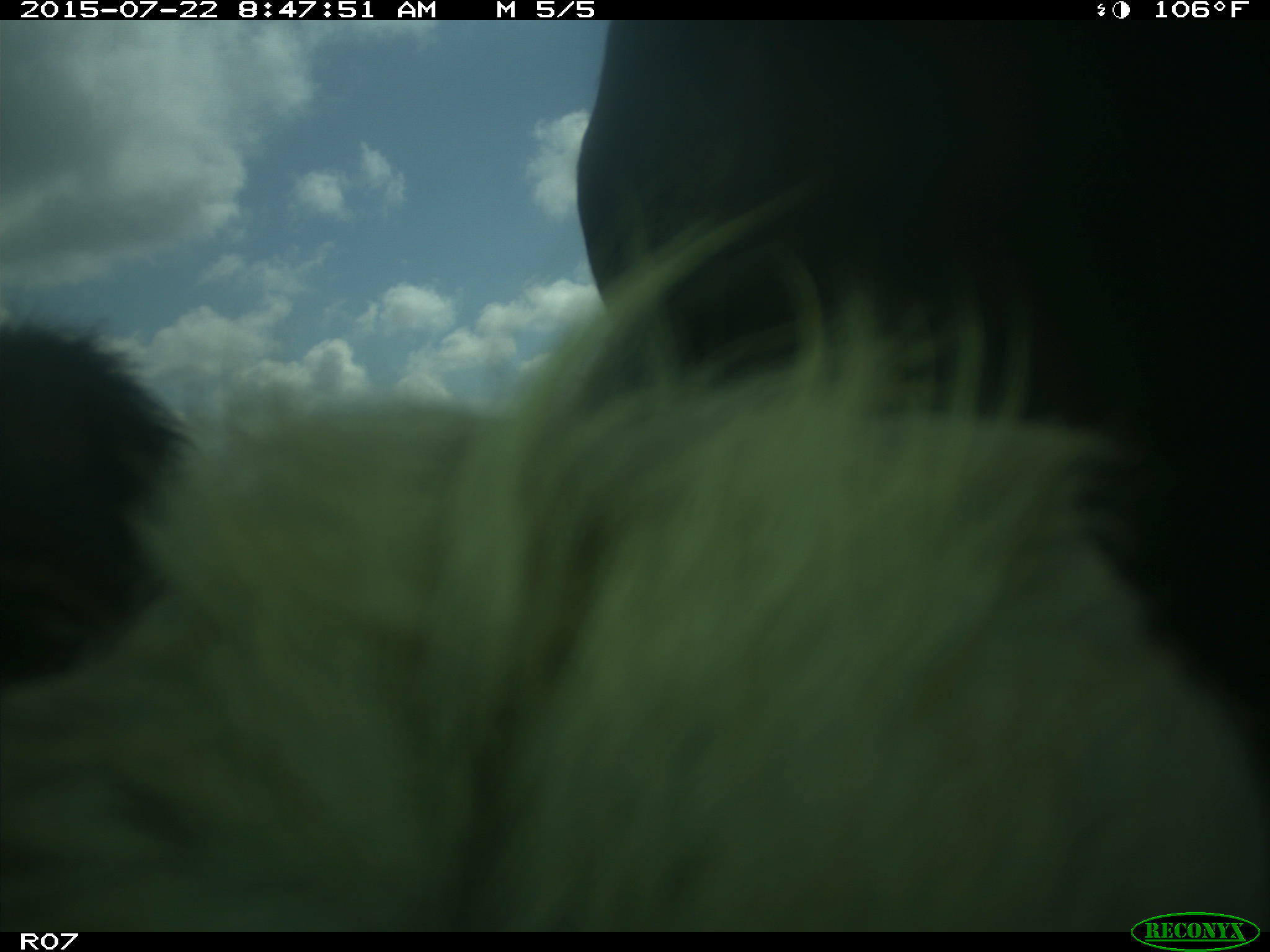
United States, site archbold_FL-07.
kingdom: Animalia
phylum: Chordata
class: Mammalia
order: Artiodactyla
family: Cervidae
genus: Odocoileus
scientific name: Odocoileus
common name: deer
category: unidentified deer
Unidentified deer (deer) (Odocoileus).